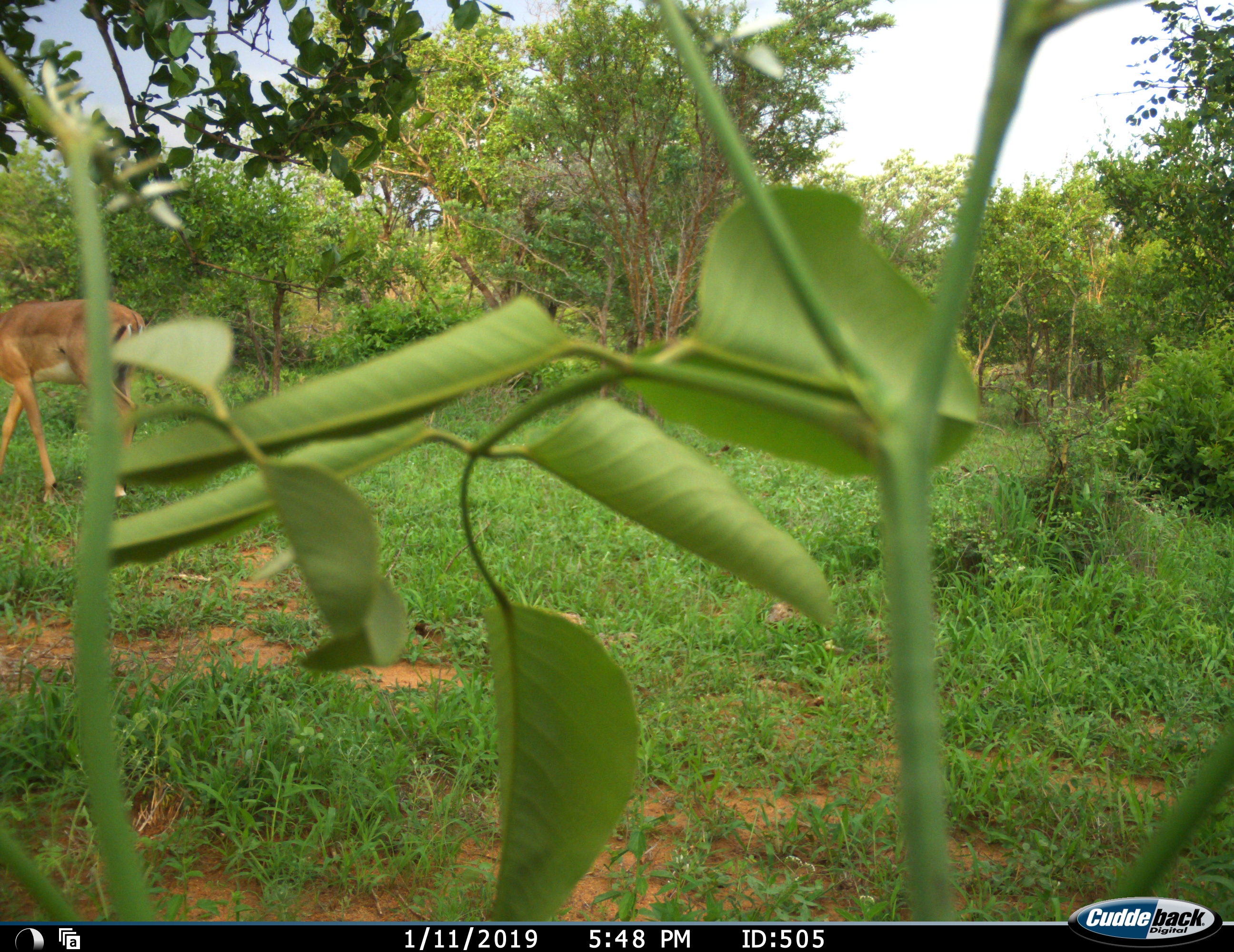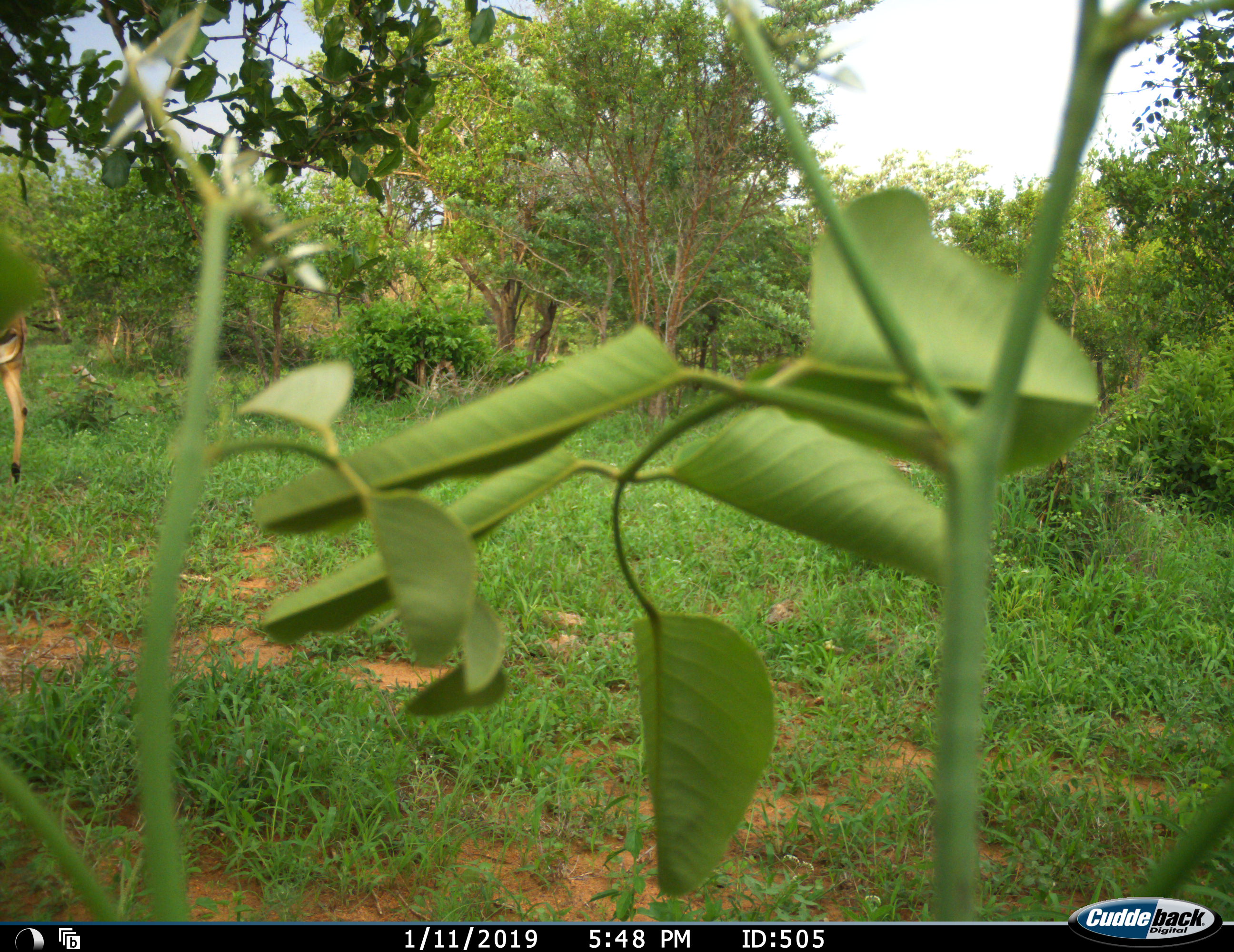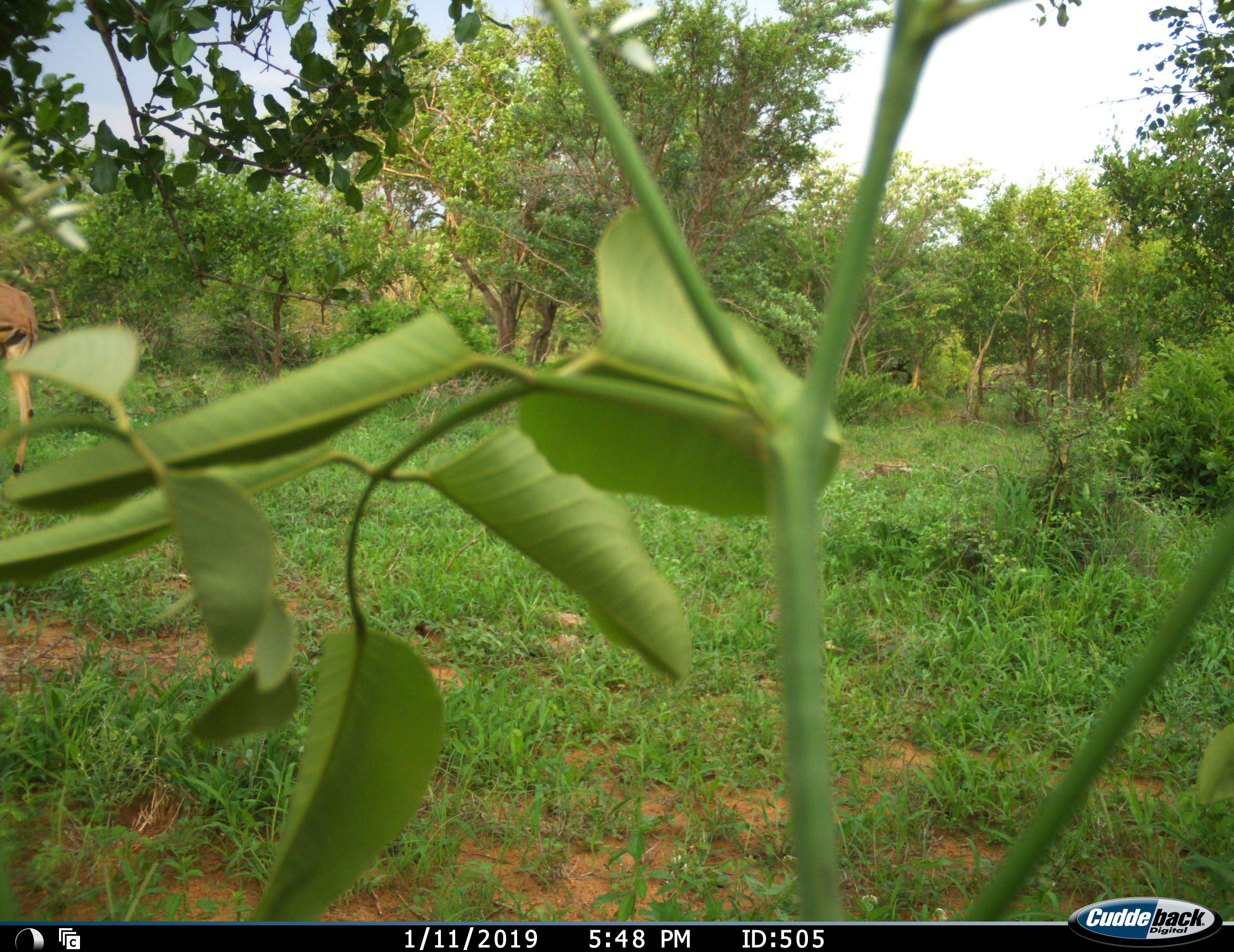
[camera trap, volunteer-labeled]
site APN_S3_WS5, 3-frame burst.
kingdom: Animalia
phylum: Chordata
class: Mammalia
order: Artiodactyla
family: Bovidae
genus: Aepyceros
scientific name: Aepyceros melampus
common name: impala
Impala (Aepyceros melampus), count 1. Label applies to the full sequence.